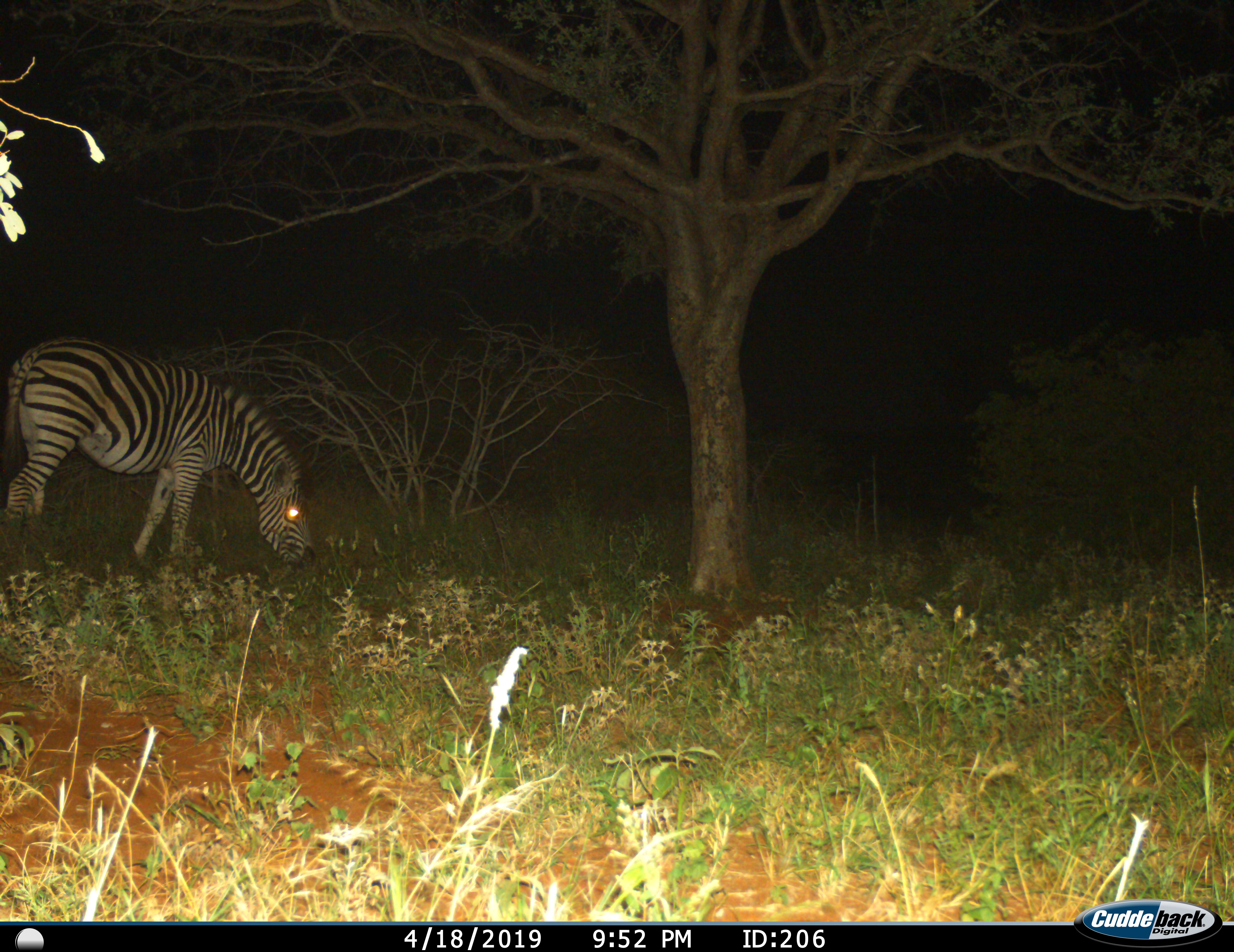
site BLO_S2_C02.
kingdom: Animalia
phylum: Chordata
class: Mammalia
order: Perissodactyla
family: Equidae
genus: Equus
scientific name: Equus quagga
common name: plains zebra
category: zebraplains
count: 1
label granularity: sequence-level